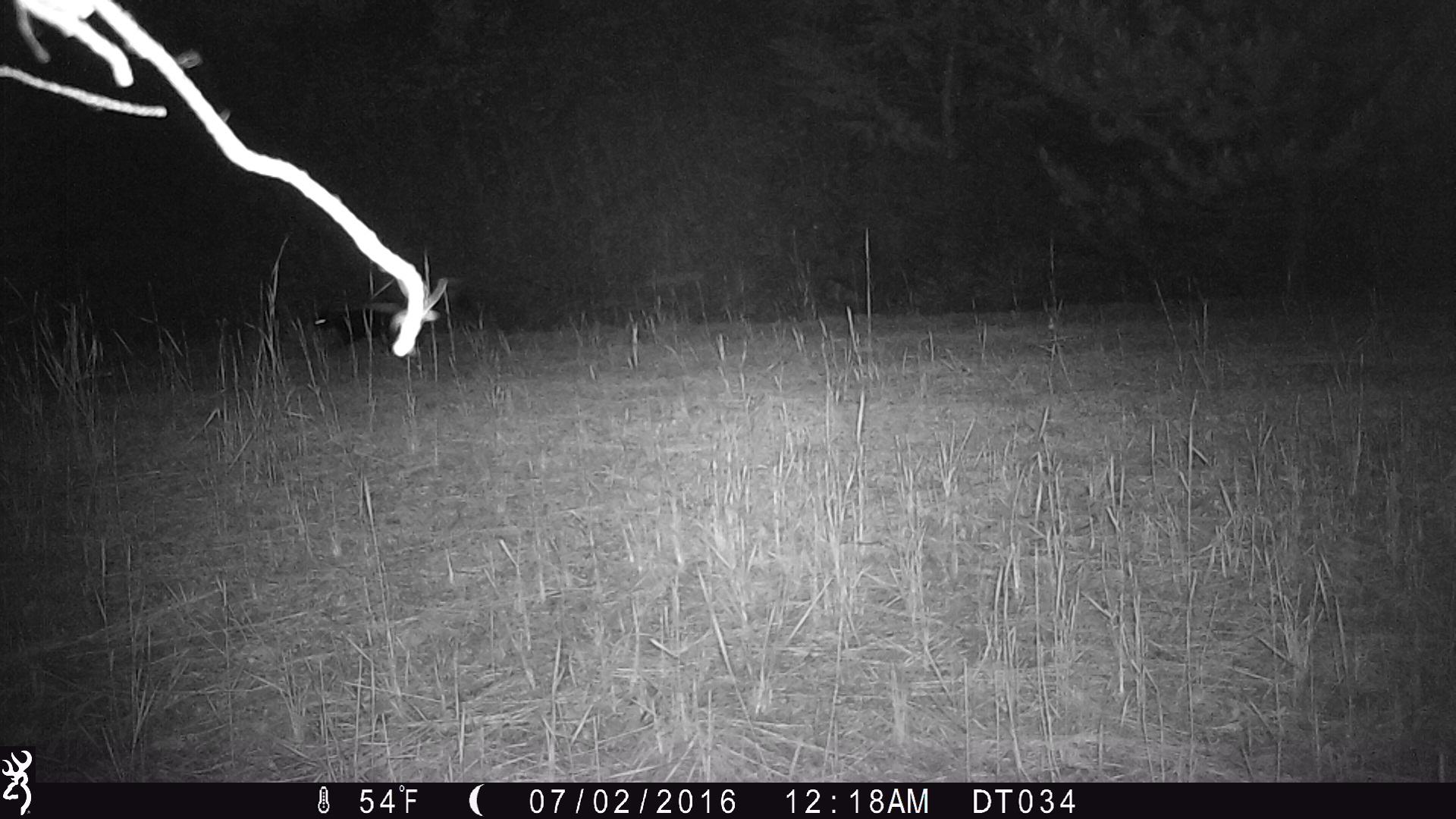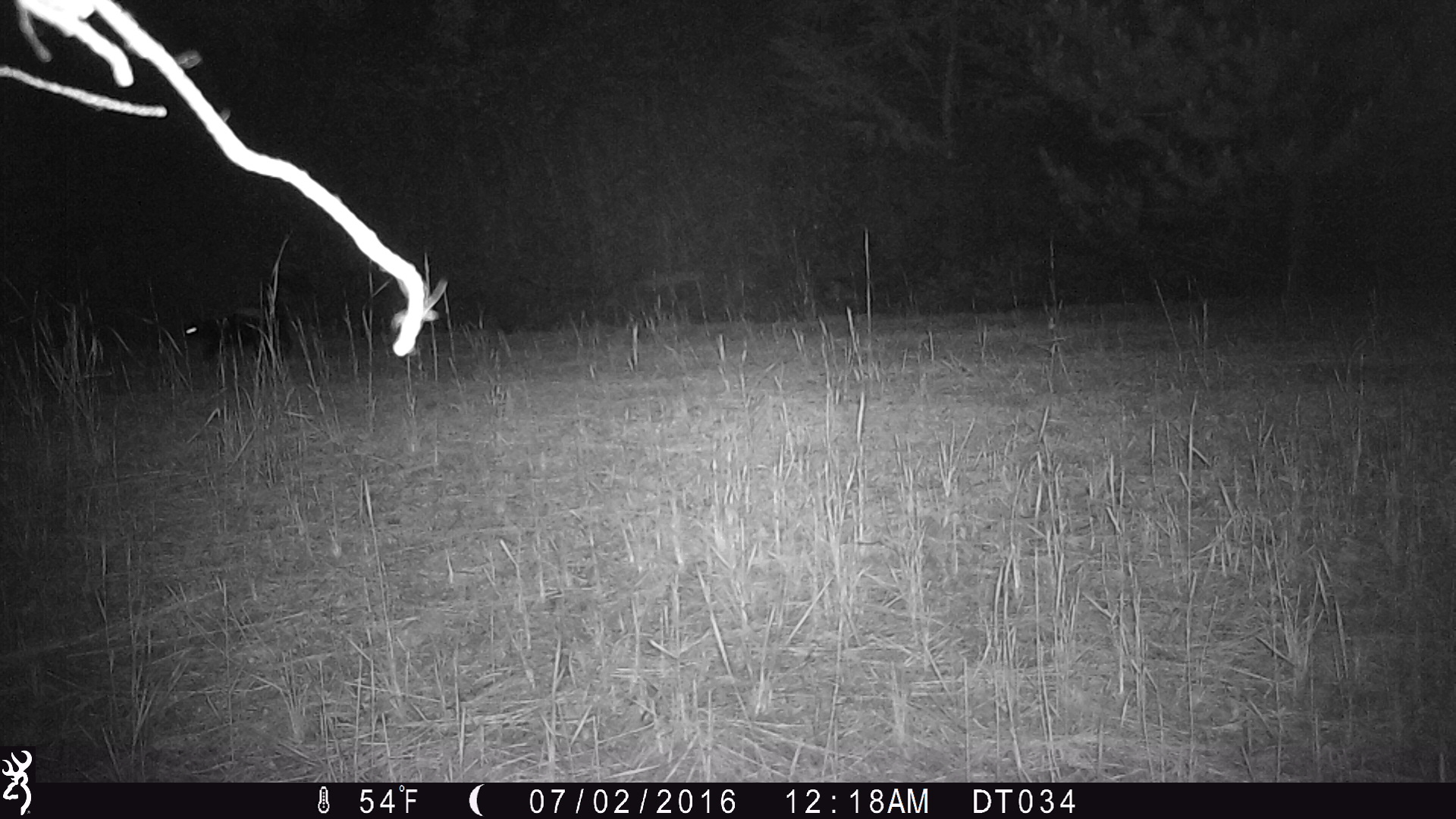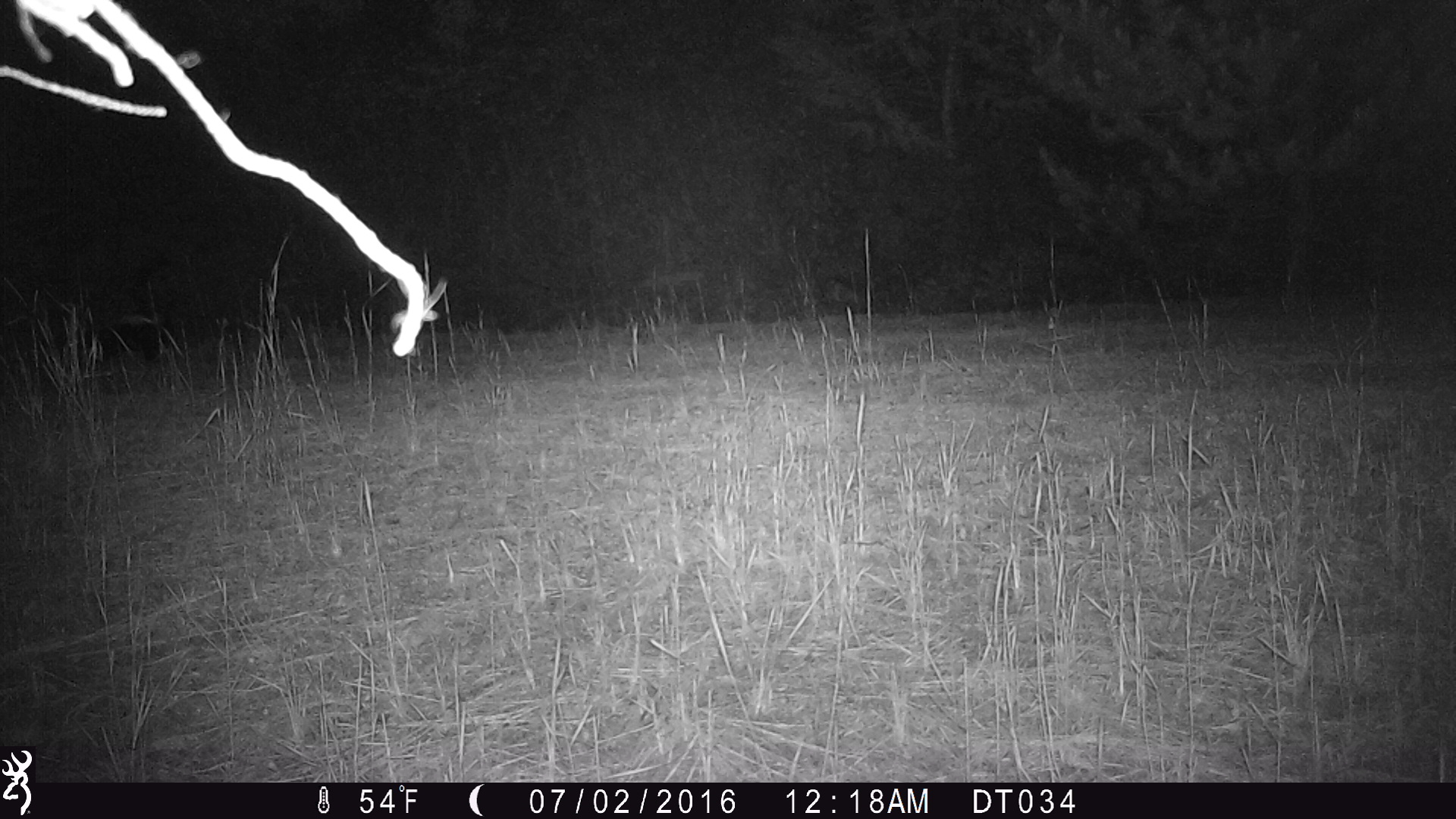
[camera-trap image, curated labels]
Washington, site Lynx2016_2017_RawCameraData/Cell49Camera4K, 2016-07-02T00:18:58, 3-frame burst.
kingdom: Animalia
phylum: Chordata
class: Mammalia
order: Carnivora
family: Mephitidae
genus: Mephitis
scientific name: Mephitis mephitis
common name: striped skunk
Mephitis mephitis (striped skunk). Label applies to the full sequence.